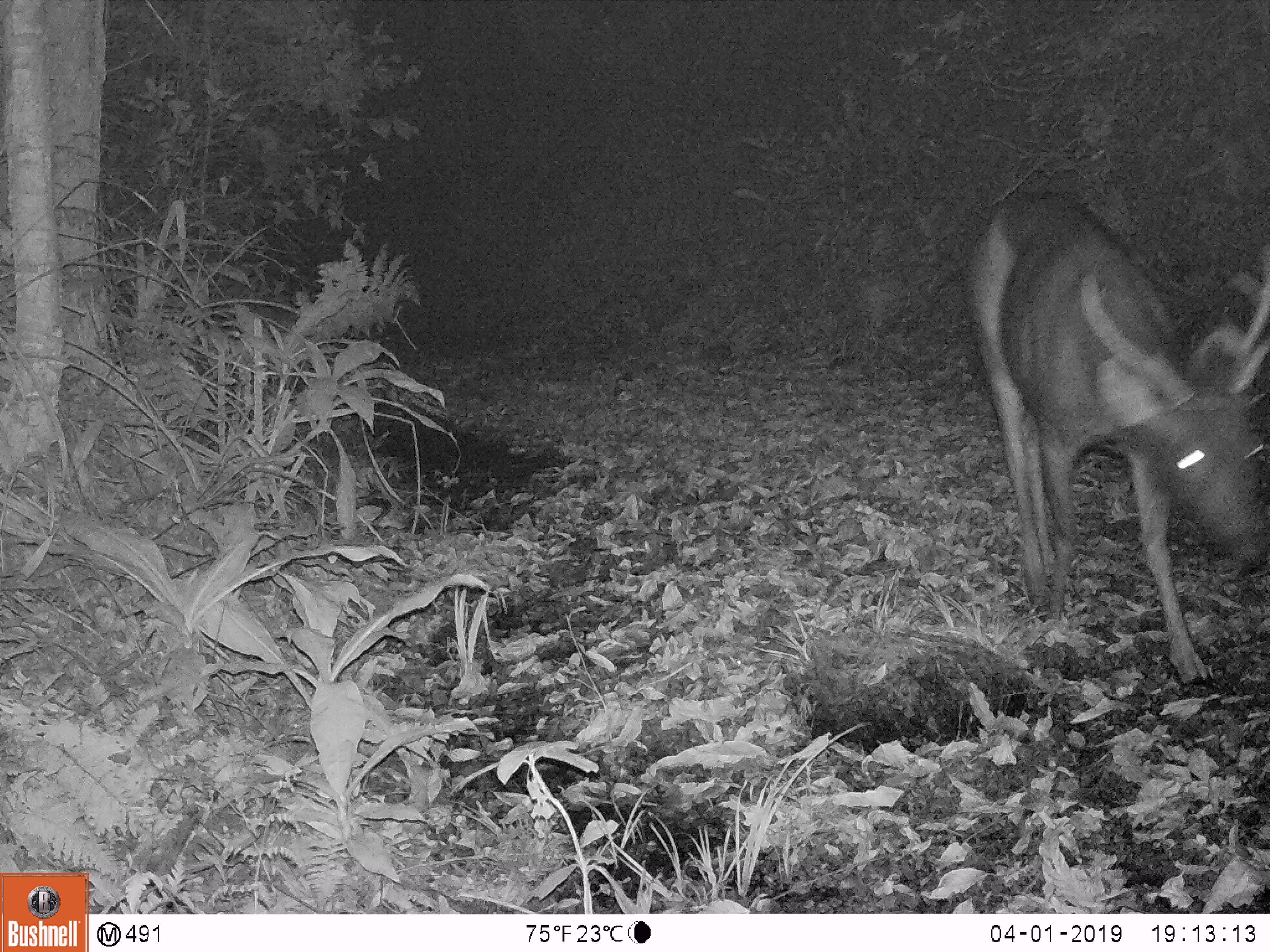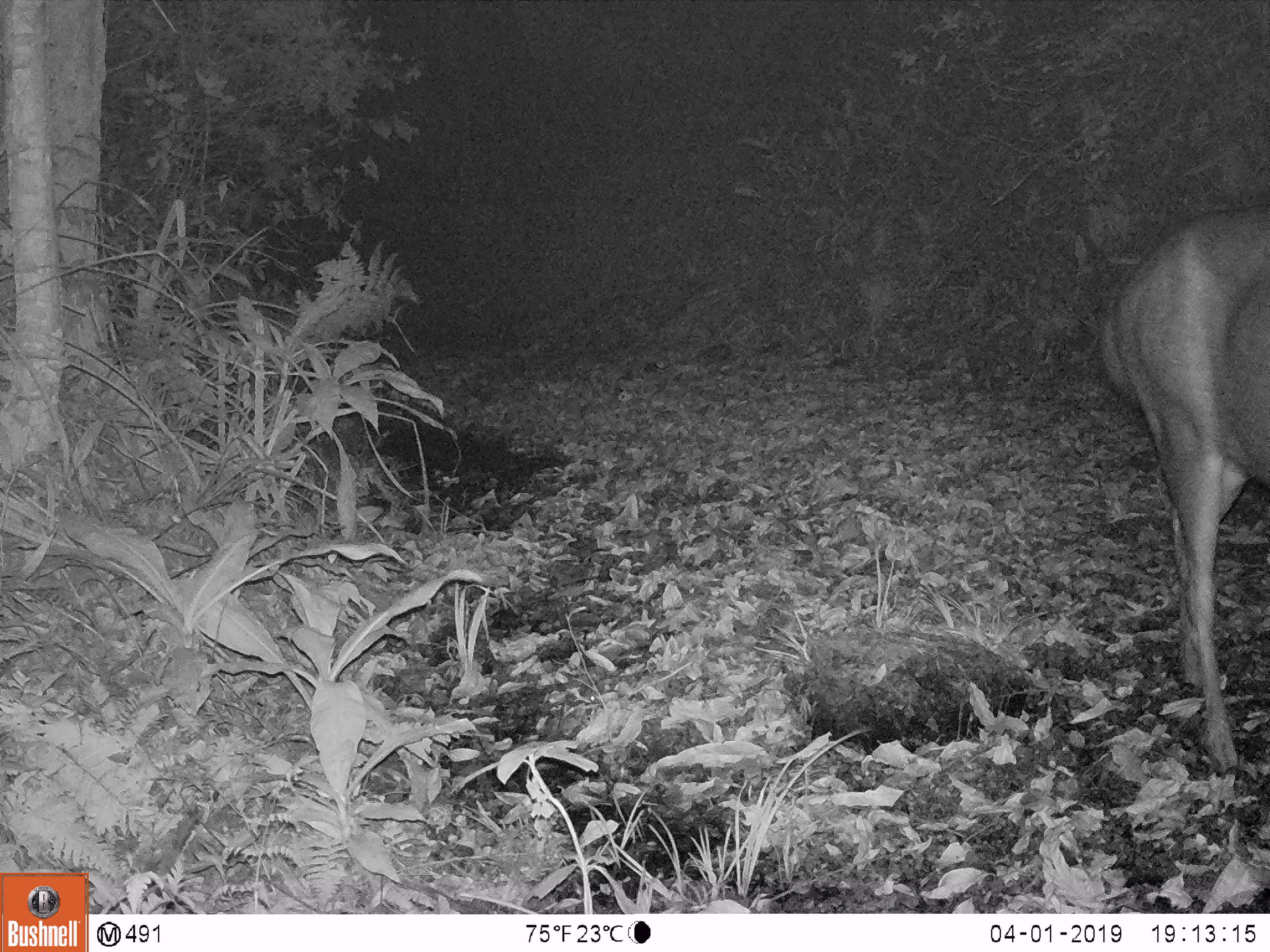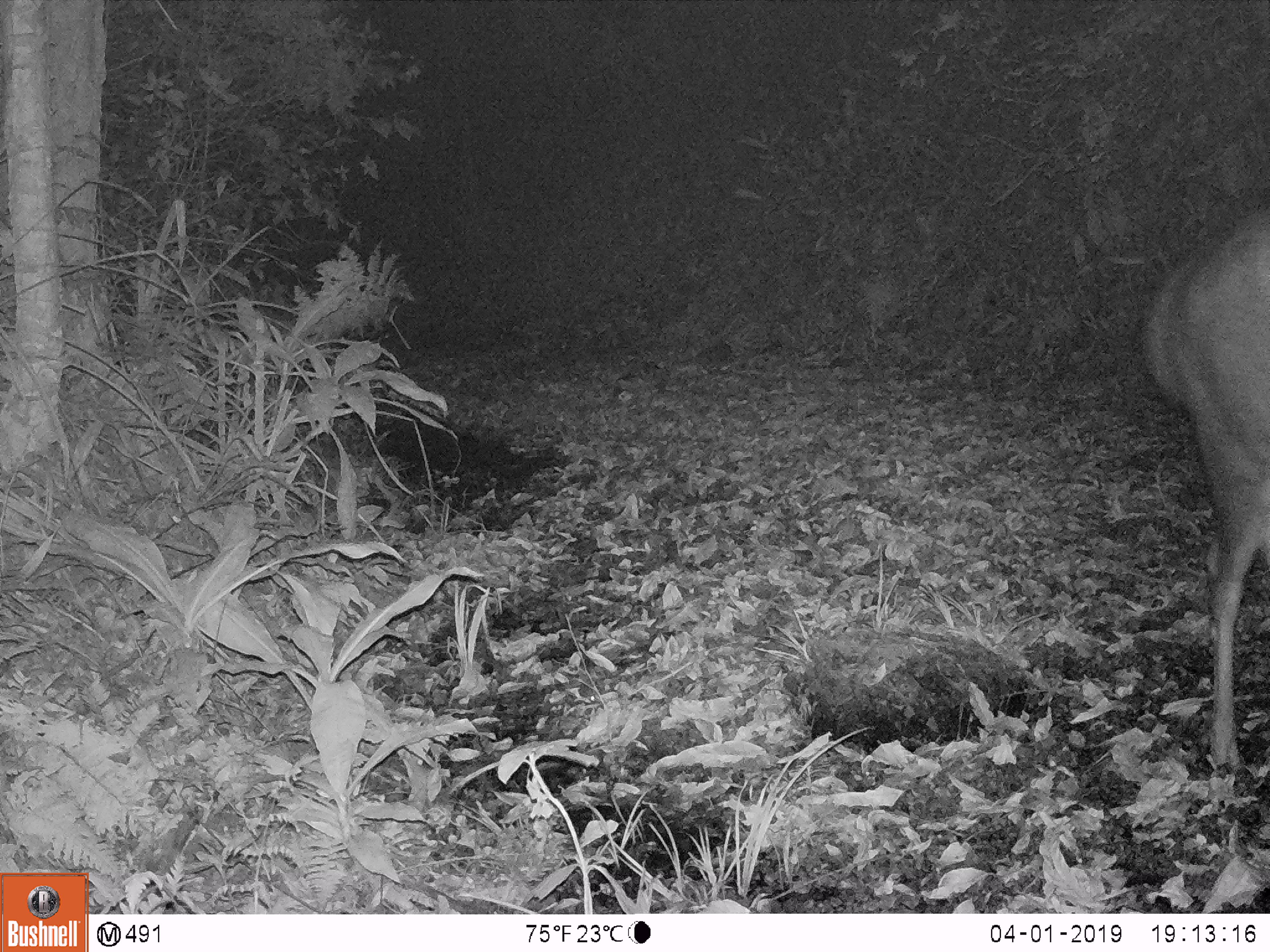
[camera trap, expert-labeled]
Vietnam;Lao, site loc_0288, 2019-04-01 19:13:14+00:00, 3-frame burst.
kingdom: Animalia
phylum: Chordata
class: Mammalia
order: Artiodactyla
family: Cervidae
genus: Rusa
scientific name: Rusa unicolor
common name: sambar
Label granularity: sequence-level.